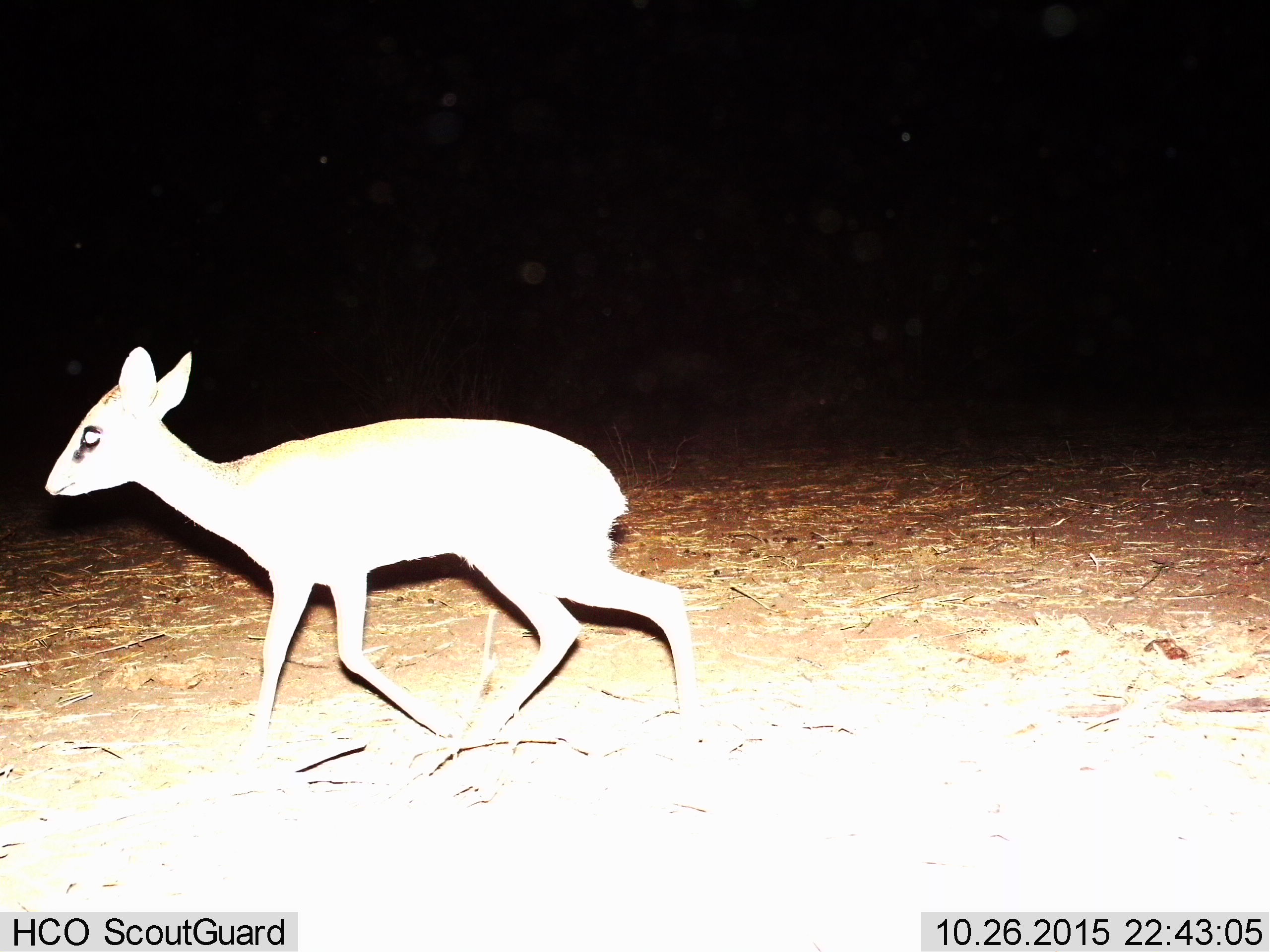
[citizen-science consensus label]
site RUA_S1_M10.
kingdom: Animalia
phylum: Chordata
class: Mammalia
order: Artiodactyla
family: Bovidae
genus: Madoqua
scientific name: Madoqua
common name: dik-dik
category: dikdik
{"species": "dikdik (dik-dik) (Madoqua)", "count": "1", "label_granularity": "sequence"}